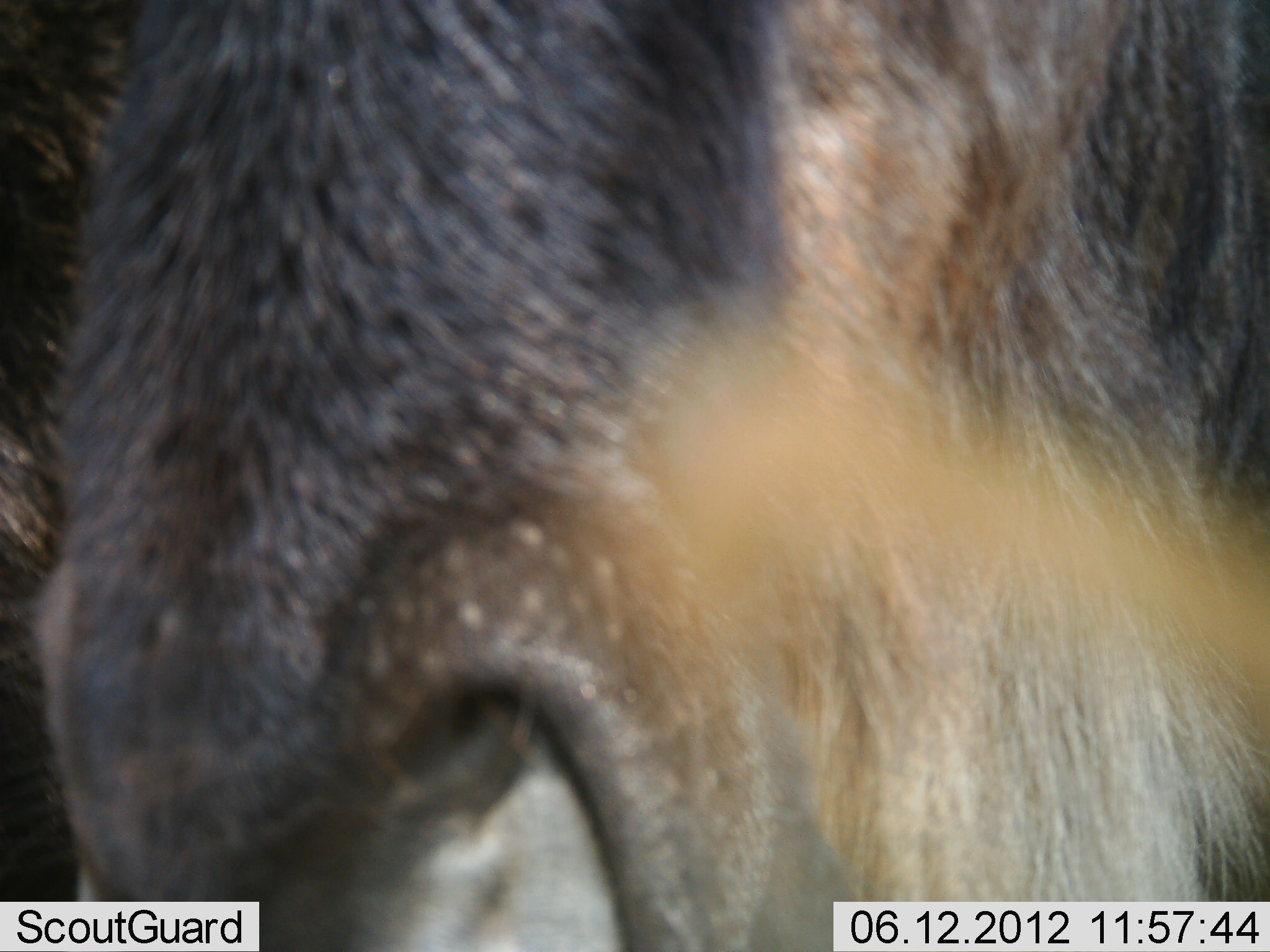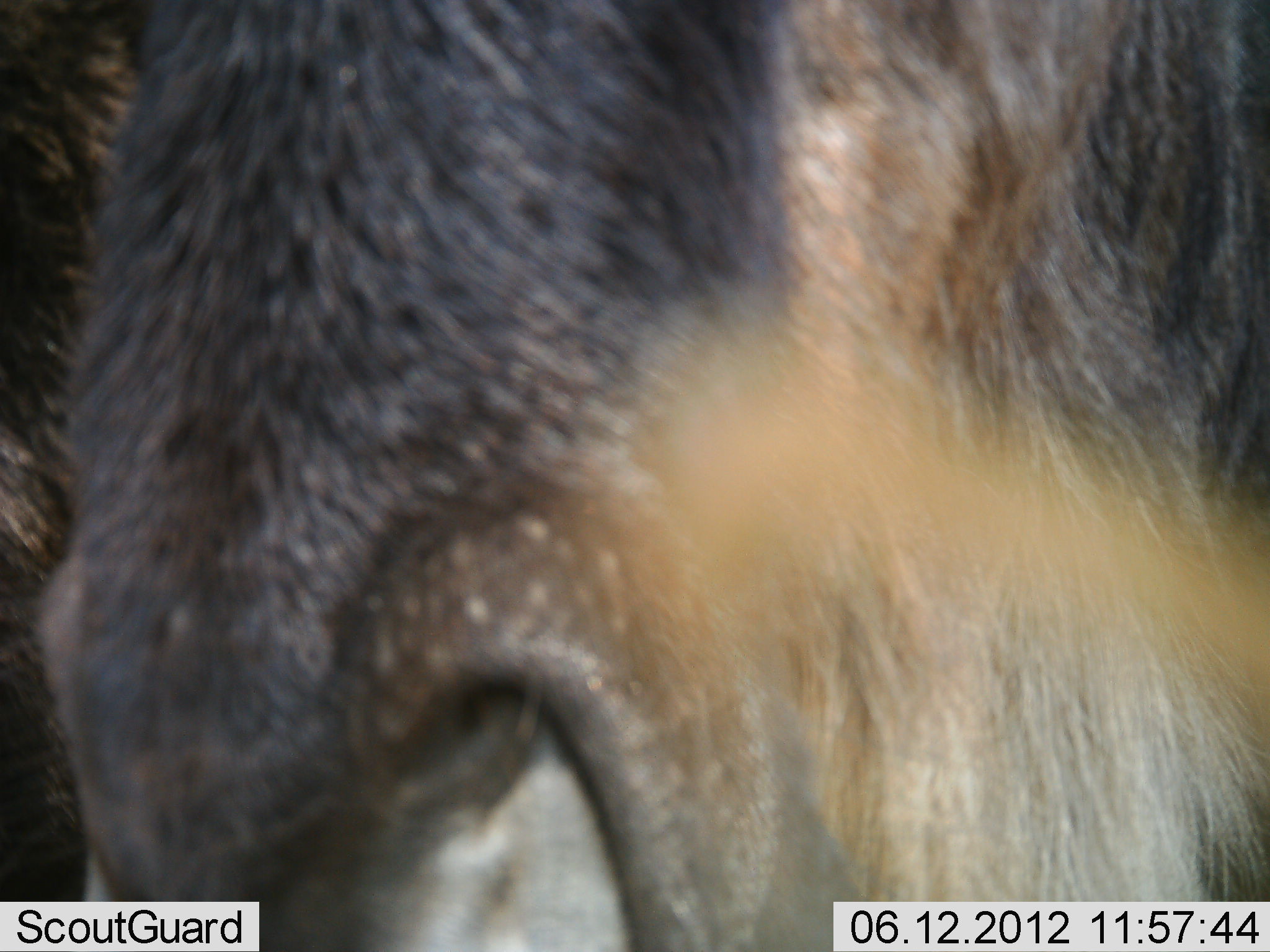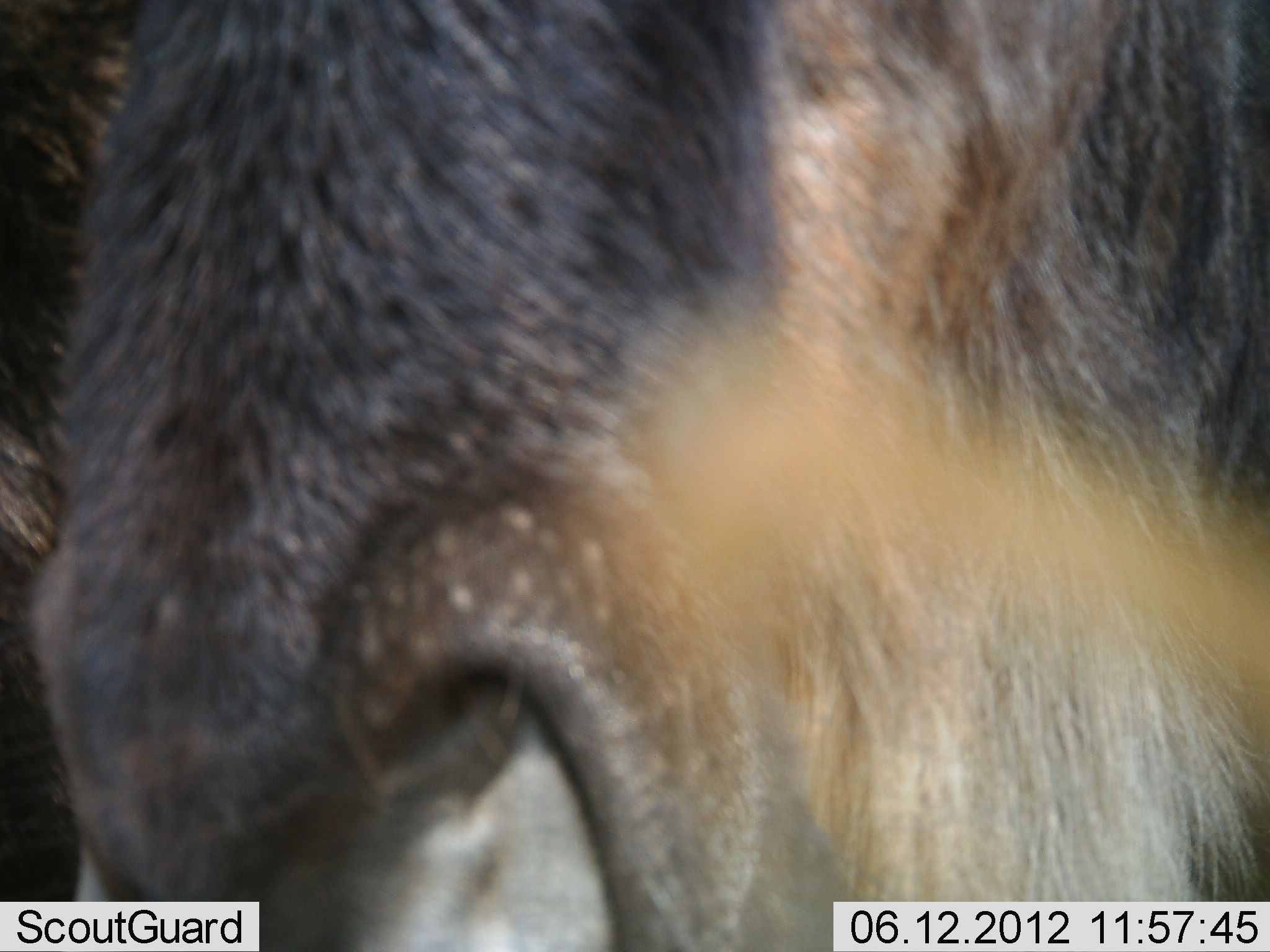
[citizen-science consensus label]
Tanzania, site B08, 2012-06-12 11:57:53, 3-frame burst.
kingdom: Animalia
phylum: Chordata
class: Mammalia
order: Artiodactyla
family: Bovidae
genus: Connochaetes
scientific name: Connochaetes taurinus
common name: blue wildebeest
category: wildebeest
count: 1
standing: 90%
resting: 0%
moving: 0%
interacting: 10%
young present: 0%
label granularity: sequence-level